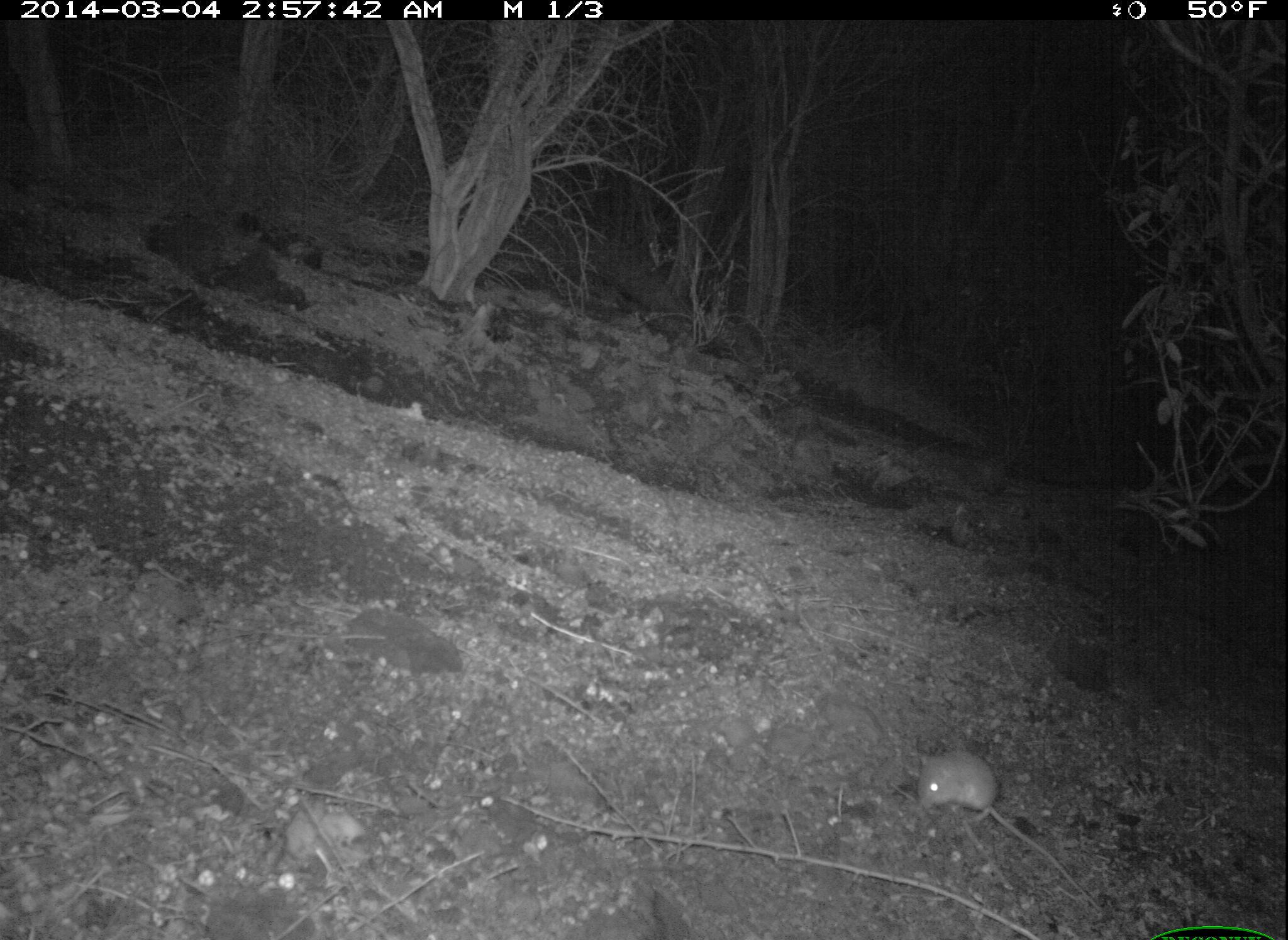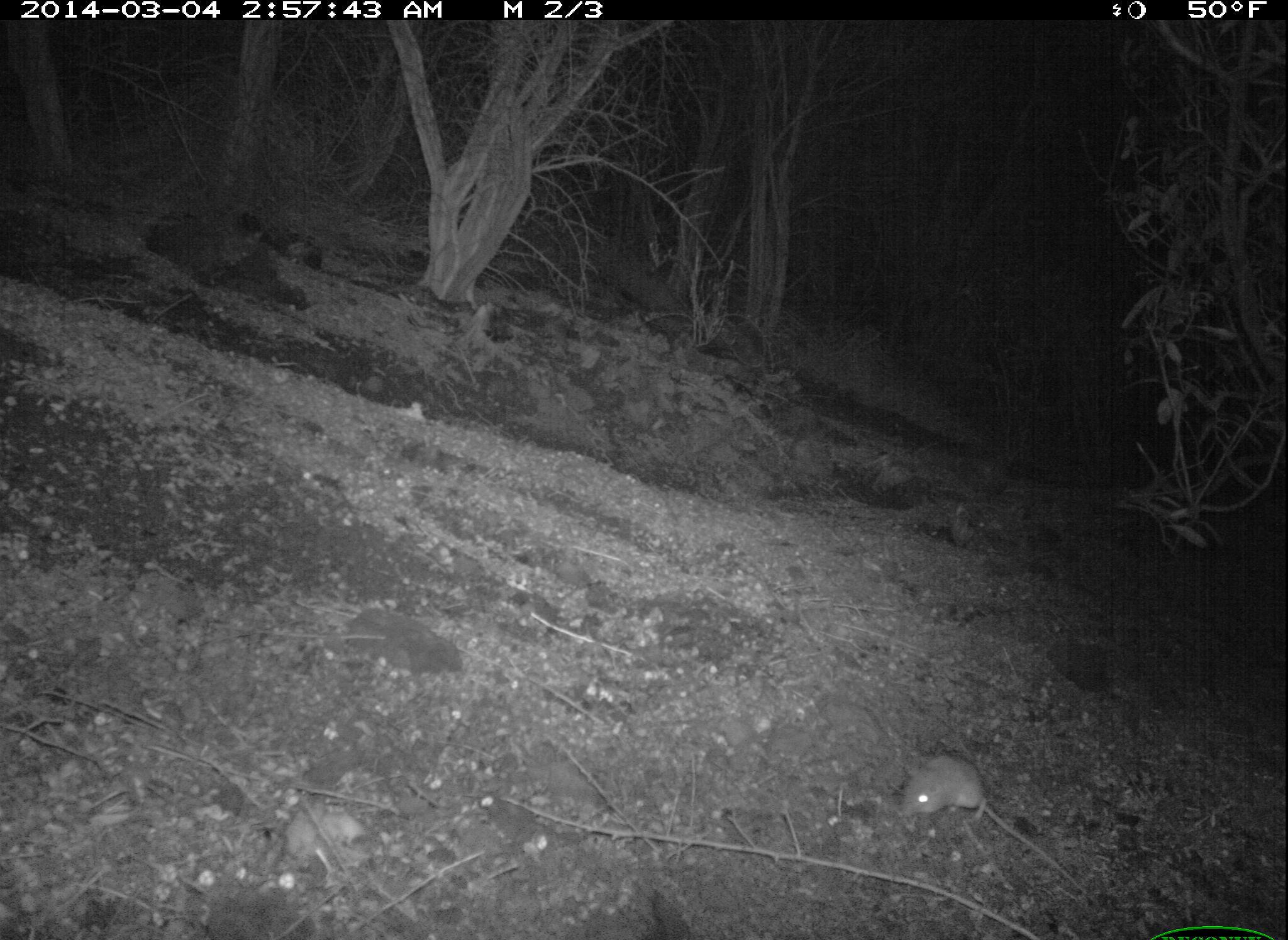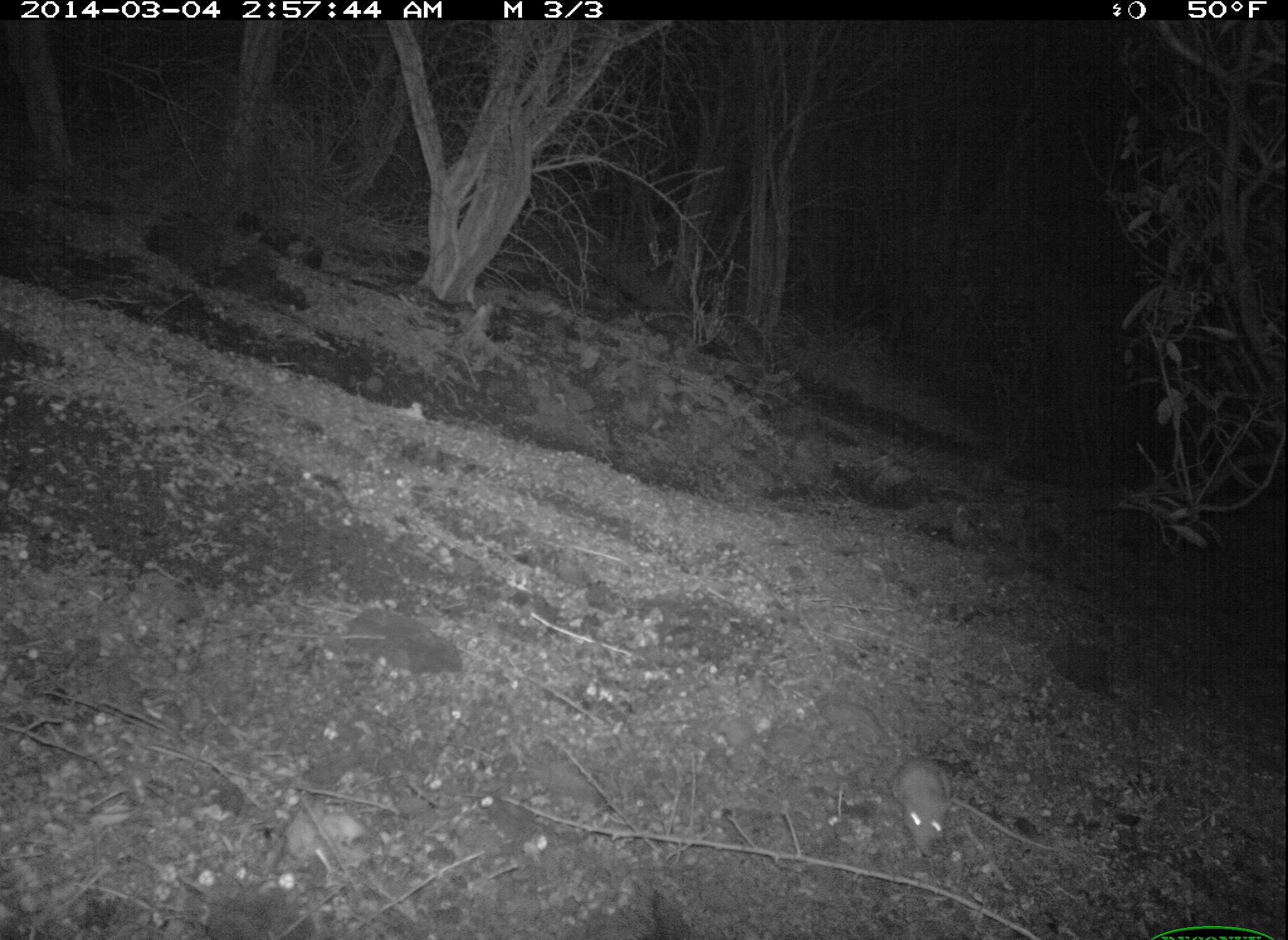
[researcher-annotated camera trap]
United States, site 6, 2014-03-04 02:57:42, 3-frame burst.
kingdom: Animalia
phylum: Chordata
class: Mammalia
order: Rodentia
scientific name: Rodentia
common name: rodent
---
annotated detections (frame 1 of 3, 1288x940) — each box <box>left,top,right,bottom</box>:
rodent: <box>913,747,1109,910</box>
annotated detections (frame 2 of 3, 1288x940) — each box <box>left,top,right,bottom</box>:
rodent: <box>899,754,1104,905</box>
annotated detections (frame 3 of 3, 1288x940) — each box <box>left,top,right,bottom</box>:
rodent: <box>881,754,1067,860</box>